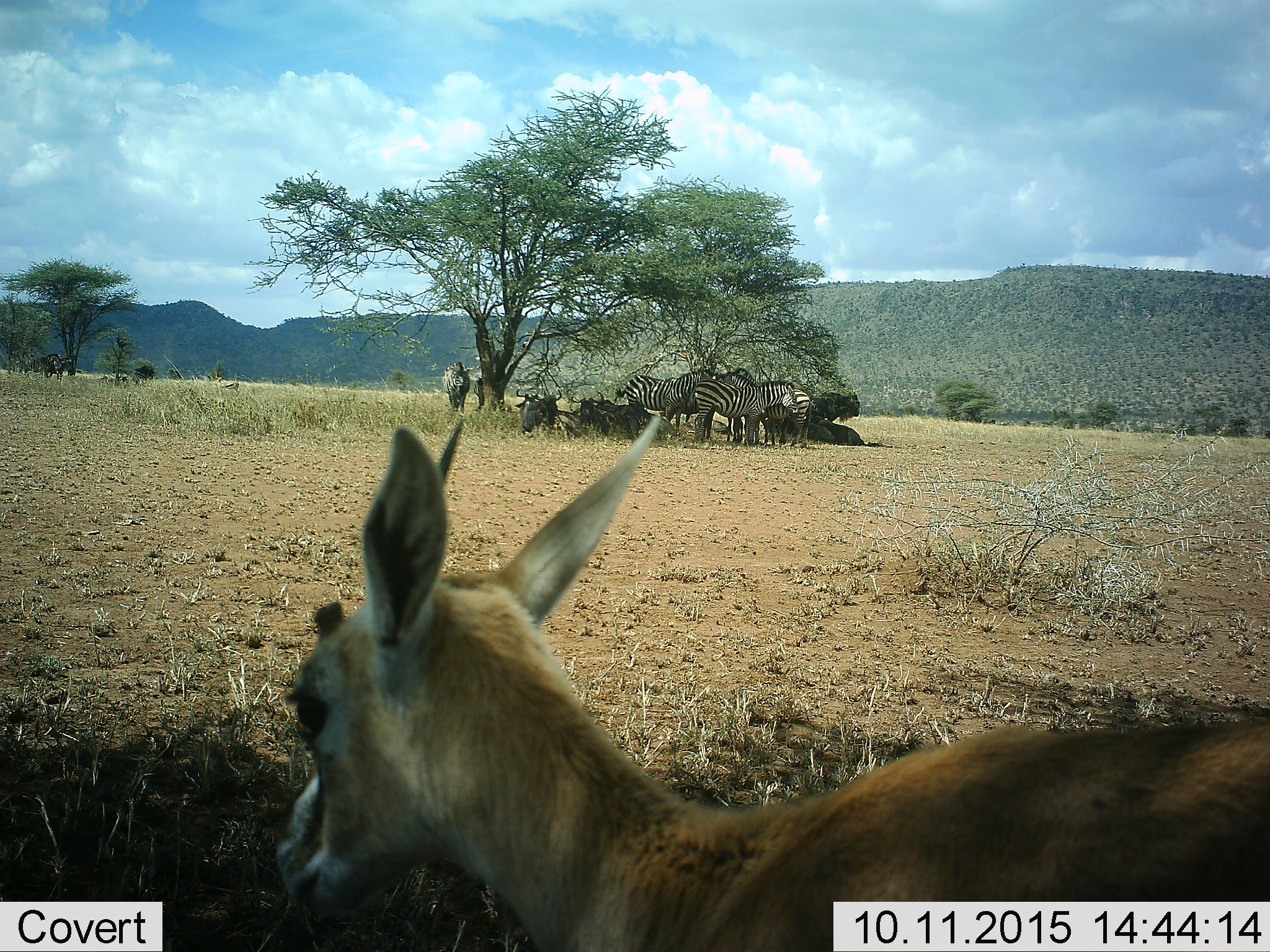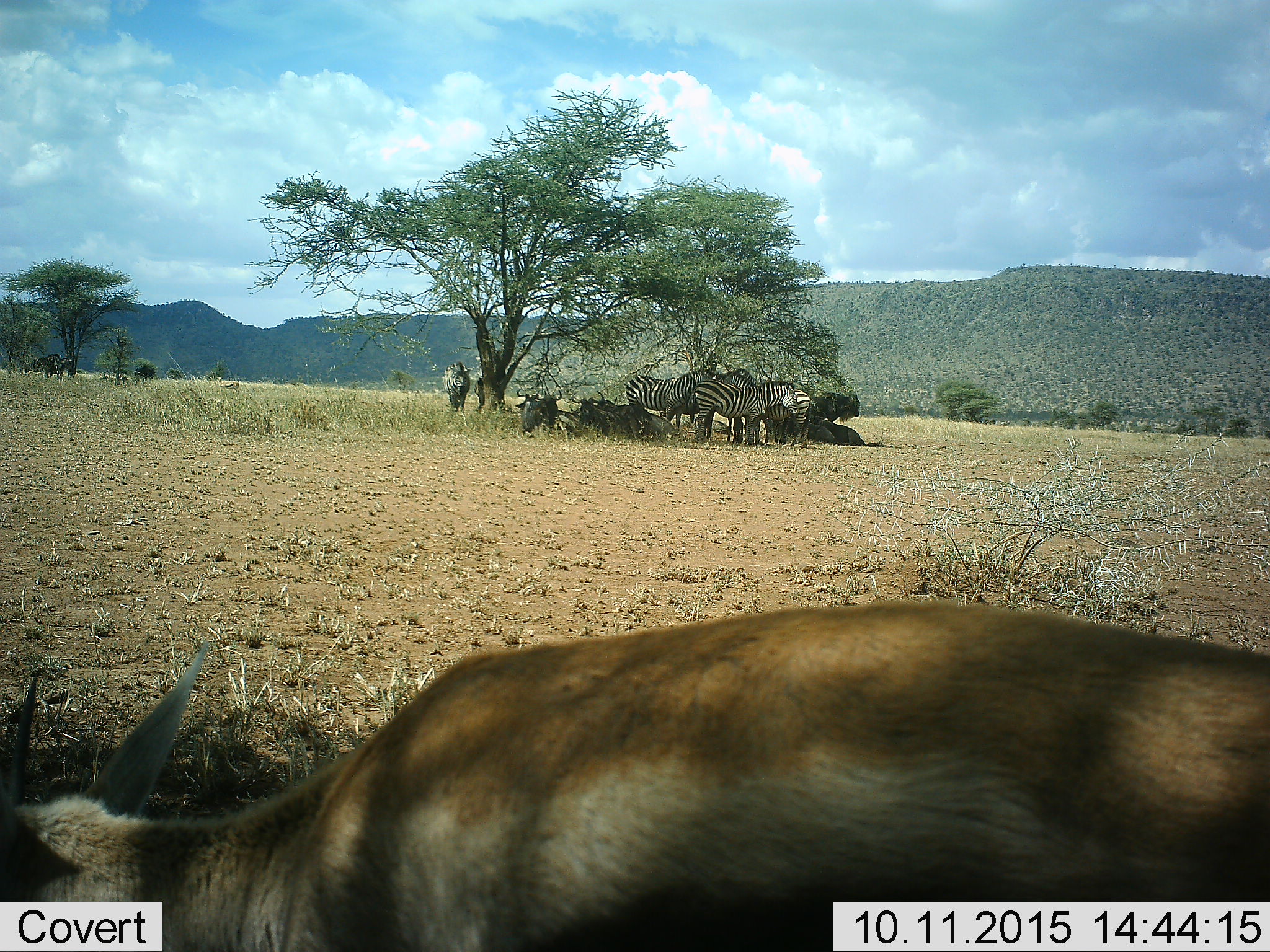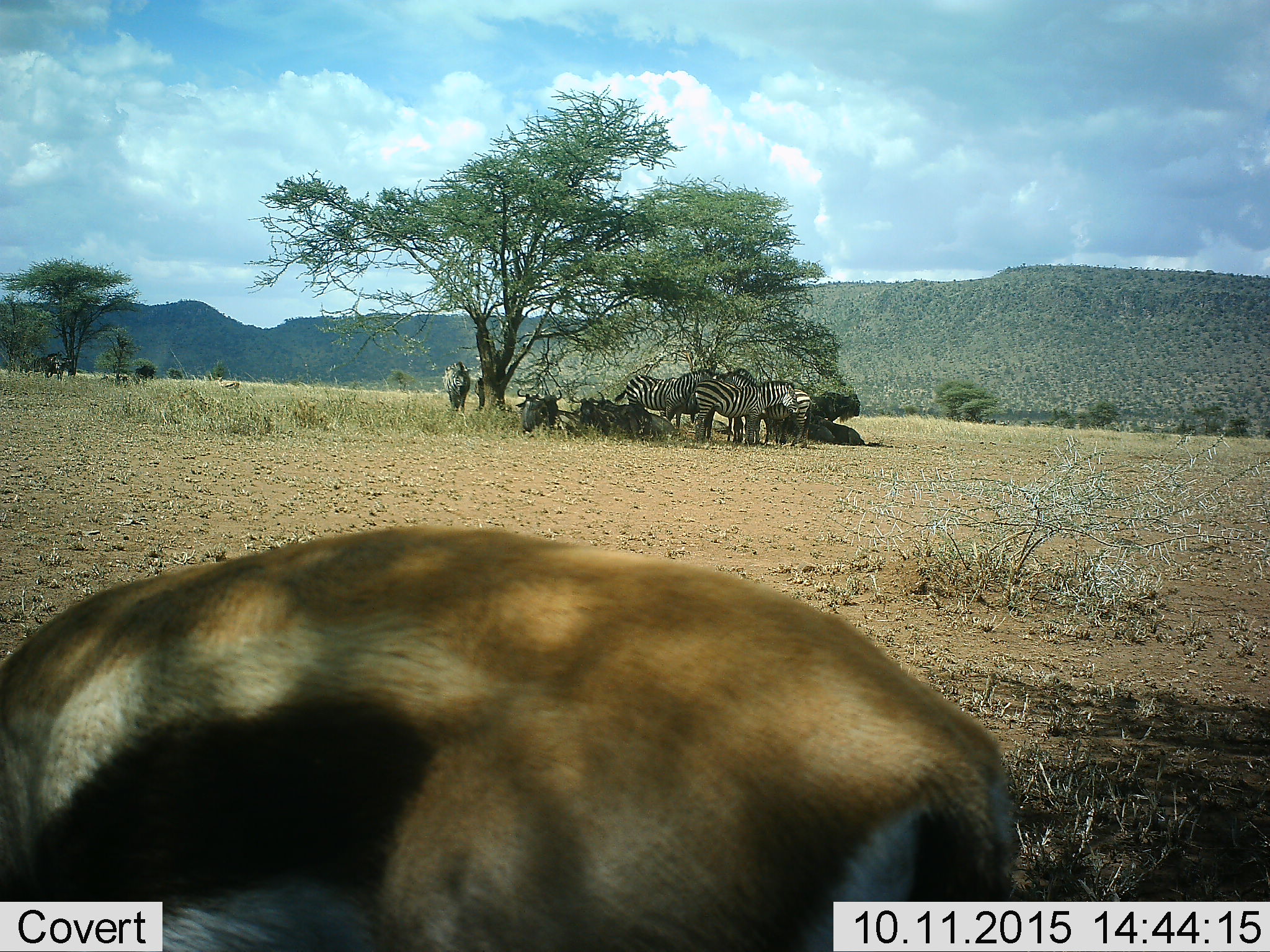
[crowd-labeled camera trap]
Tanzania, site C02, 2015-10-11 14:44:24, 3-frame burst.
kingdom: Animalia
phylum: Chordata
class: Mammalia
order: Artiodactyla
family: Bovidae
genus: Eudorcas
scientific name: Eudorcas thomsonii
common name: thomson's gazelle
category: gazellethomsons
Gazellethomsons (thomson's gazelle) (Eudorcas thomsonii), count 1. Behavior (volunteer vote fractions): standing 58%, resting 0%, moving 25%, interacting 0%. Young present (vote fraction): 8%. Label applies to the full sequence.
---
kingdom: Animalia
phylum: Chordata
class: Mammalia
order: Artiodactyla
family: Bovidae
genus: Connochaetes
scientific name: Connochaetes taurinus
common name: blue wildebeest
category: wildebeest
Wildebeest (blue wildebeest) (Connochaetes taurinus), count 7. Behavior (volunteer vote fractions): standing 33%, resting 100%, moving 0%, interacting 0%. Young present (vote fraction): 0%. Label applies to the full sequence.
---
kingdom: Animalia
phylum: Chordata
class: Mammalia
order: Perissodactyla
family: Equidae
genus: Equus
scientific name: Equus quagga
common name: plains zebra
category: zebra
Zebra (plains zebra) (Equus quagga), count 6. Behavior (volunteer vote fractions): standing 100%, resting 16%, moving 0%, interacting 11%. Young present (vote fraction): 0%. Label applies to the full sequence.